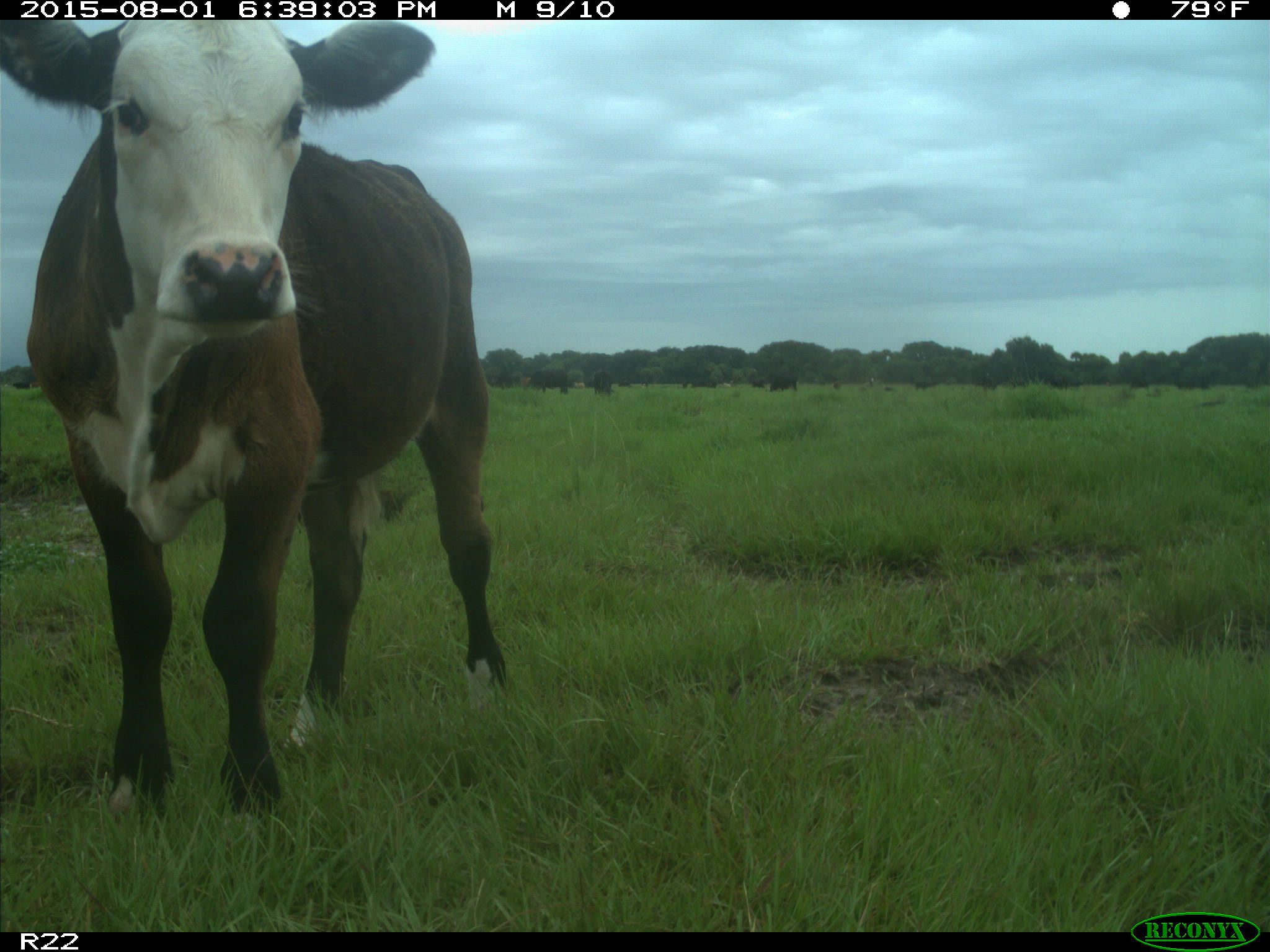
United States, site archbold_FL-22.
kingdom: Animalia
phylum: Chordata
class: Mammalia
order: Artiodactyla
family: Bovidae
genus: Bos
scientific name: Bos taurus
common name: domestic cow